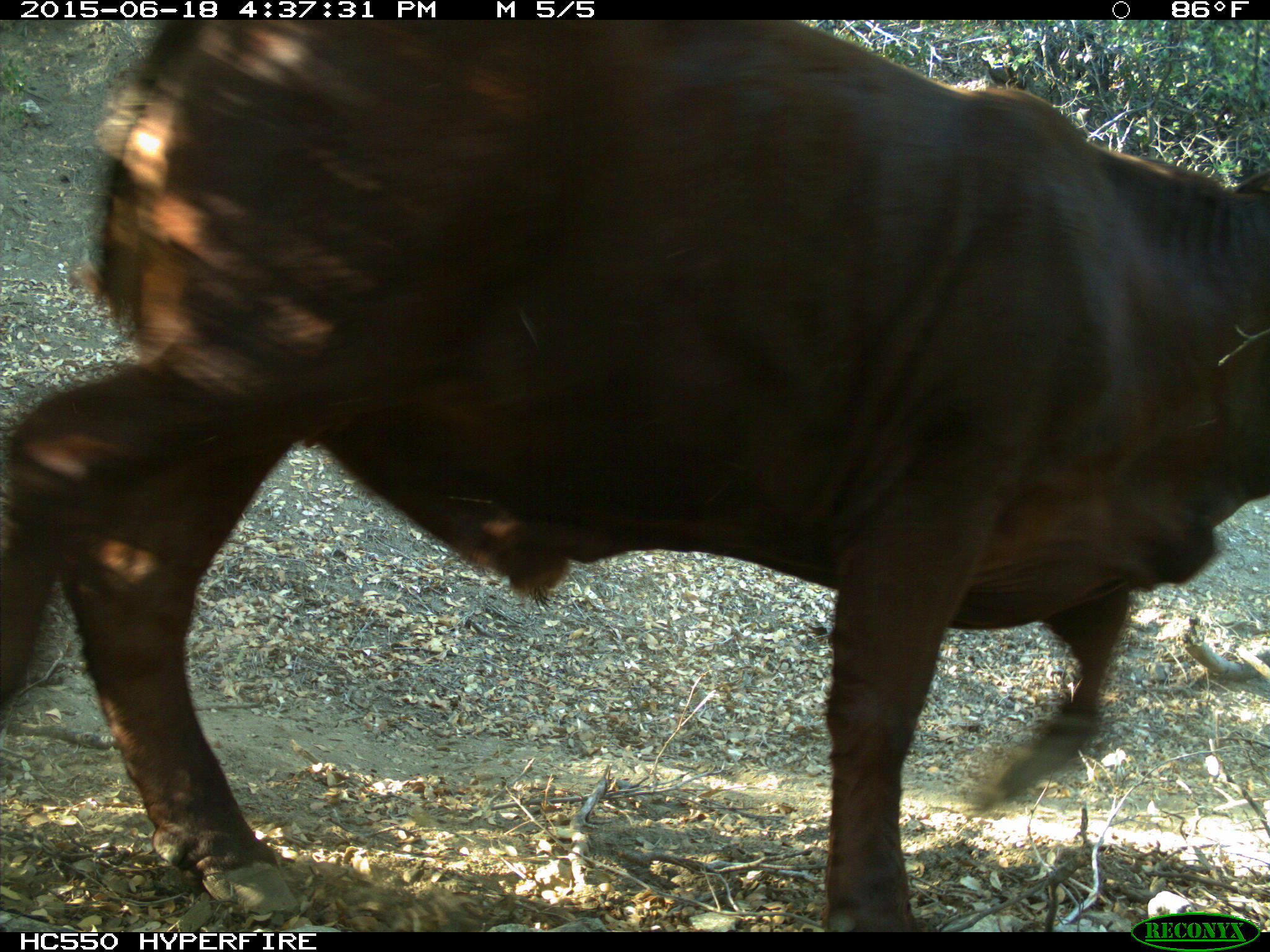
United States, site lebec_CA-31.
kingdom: Animalia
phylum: Chordata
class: Mammalia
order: Artiodactyla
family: Bovidae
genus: Bos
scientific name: Bos taurus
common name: domestic cow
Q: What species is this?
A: Bos taurus (domestic cow).